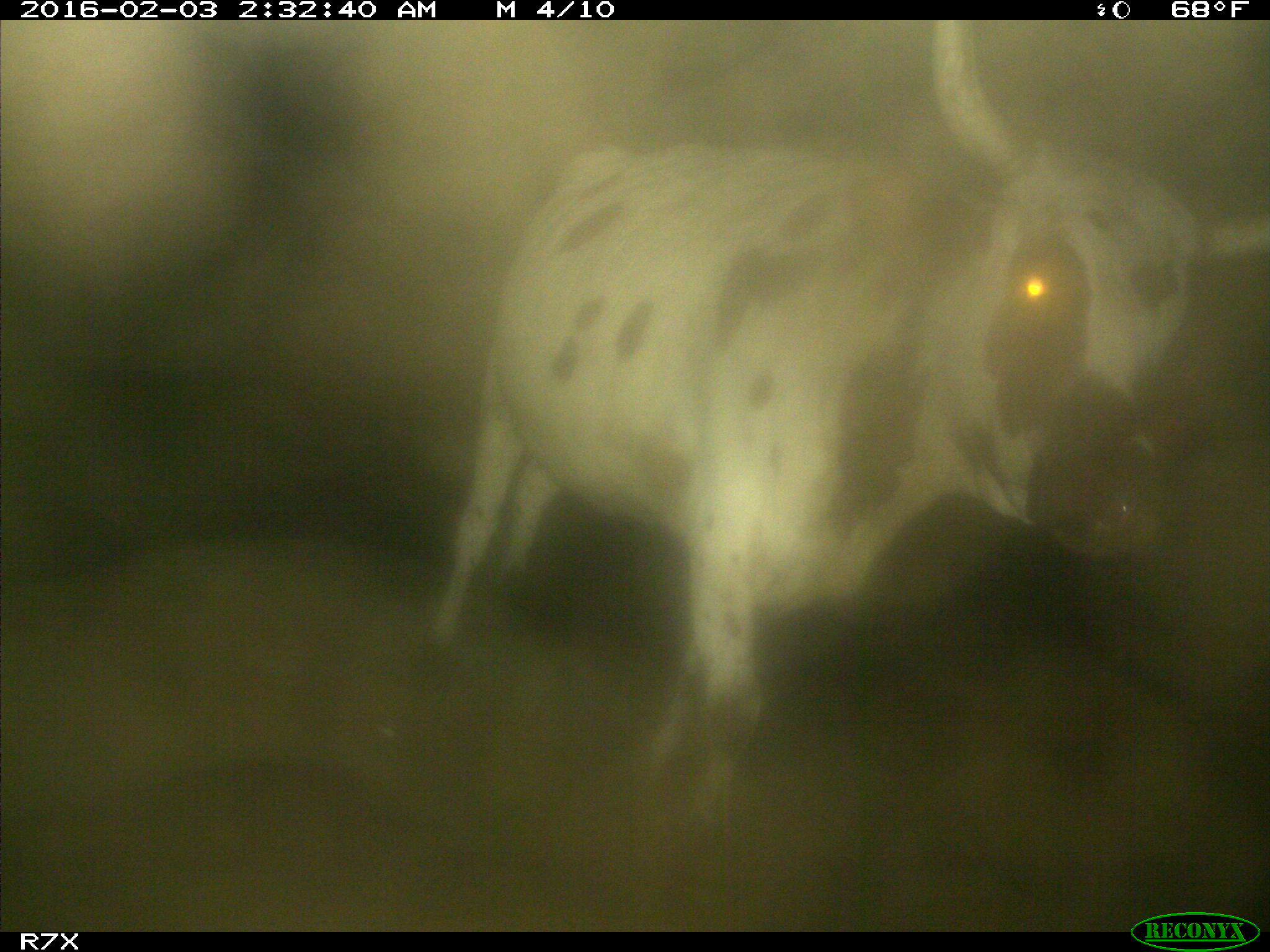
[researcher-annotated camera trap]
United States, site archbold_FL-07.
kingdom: Animalia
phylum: Chordata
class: Mammalia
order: Artiodactyla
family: Bovidae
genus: Bos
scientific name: Bos taurus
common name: domestic cow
Bos taurus (domestic cow).